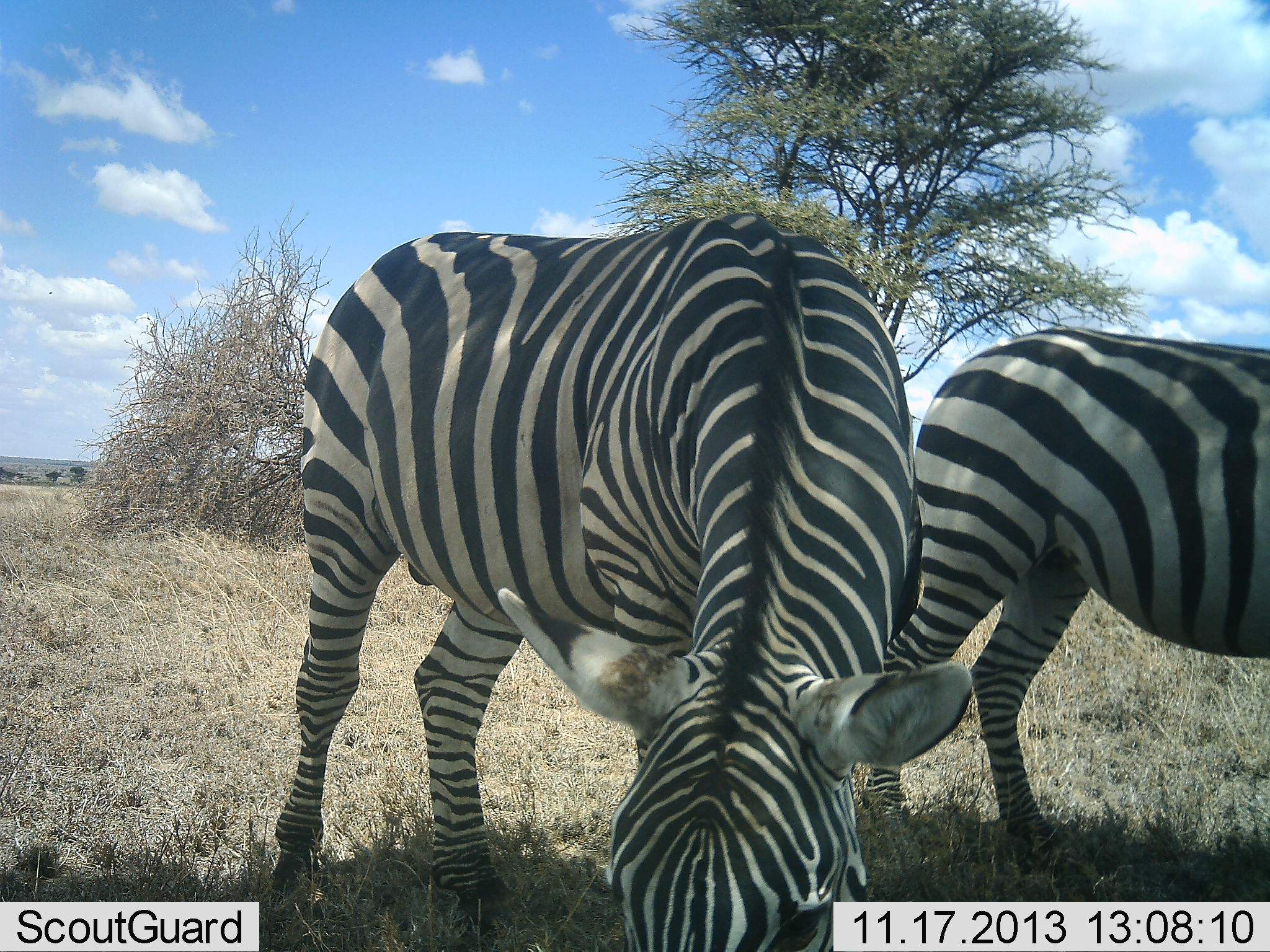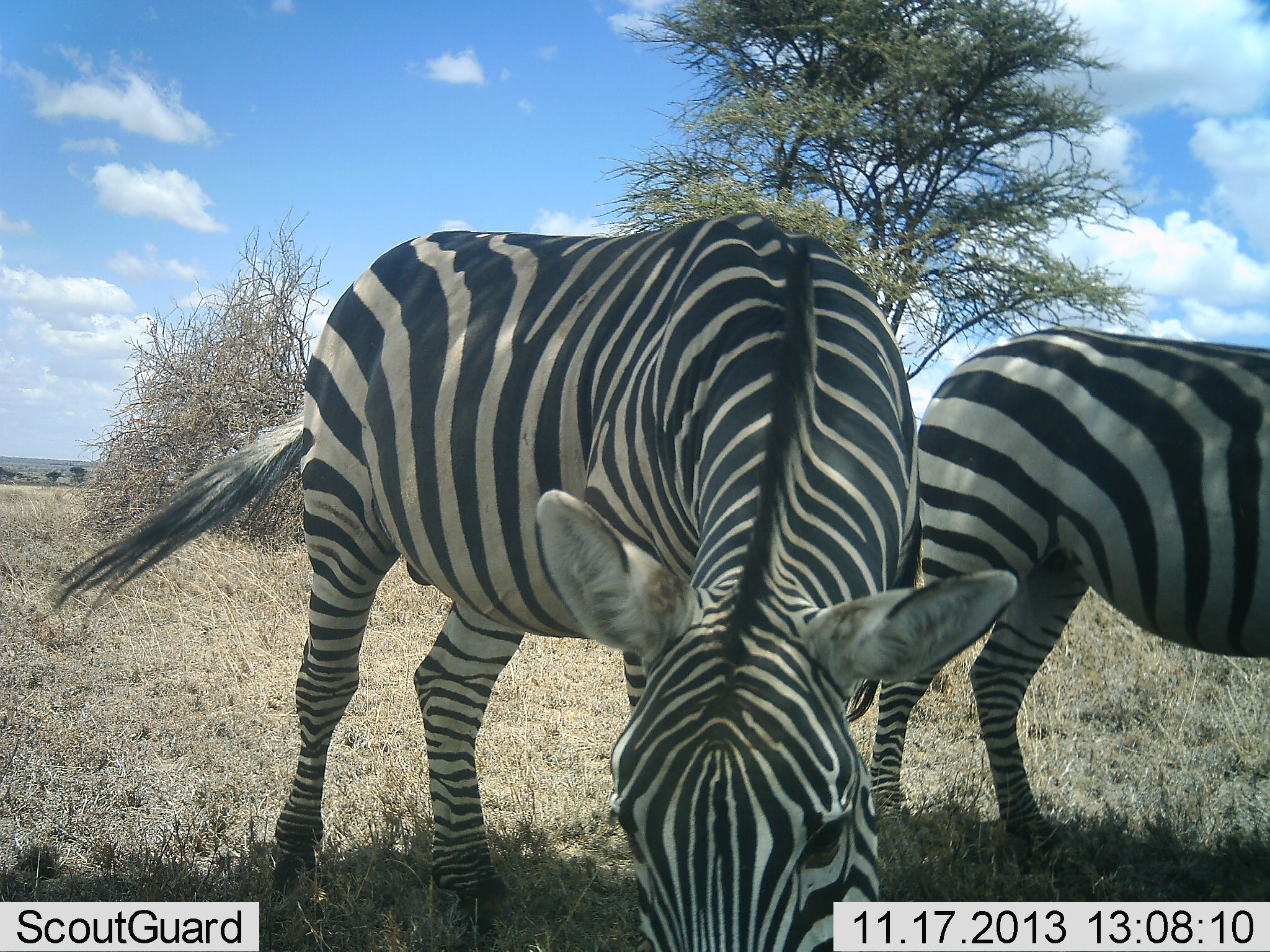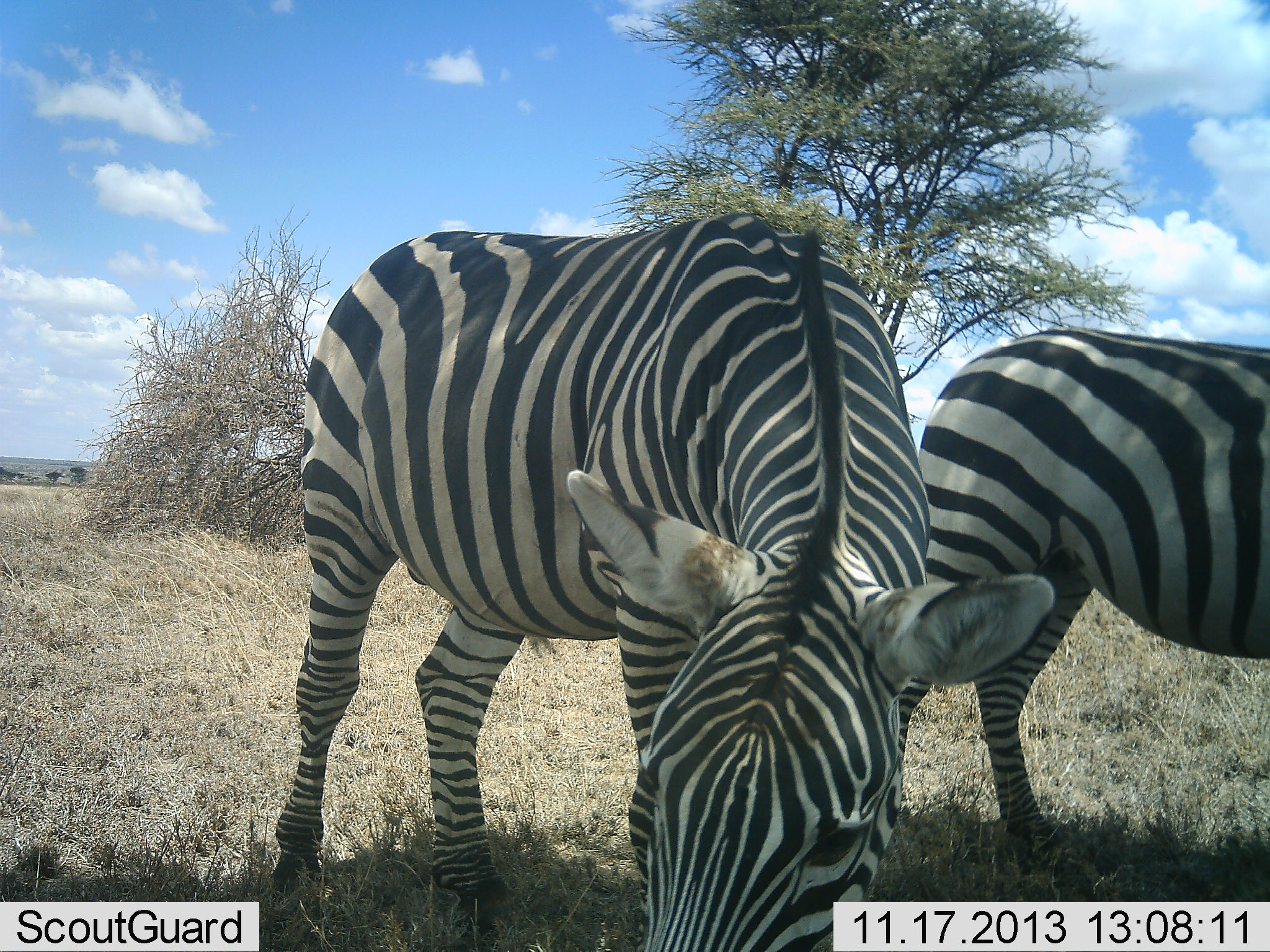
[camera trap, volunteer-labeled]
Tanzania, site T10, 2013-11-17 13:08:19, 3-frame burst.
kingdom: Animalia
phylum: Chordata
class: Mammalia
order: Perissodactyla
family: Equidae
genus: Equus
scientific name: Equus quagga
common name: plains zebra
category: zebra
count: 2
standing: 40%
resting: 0%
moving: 0%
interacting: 0%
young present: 0%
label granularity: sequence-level